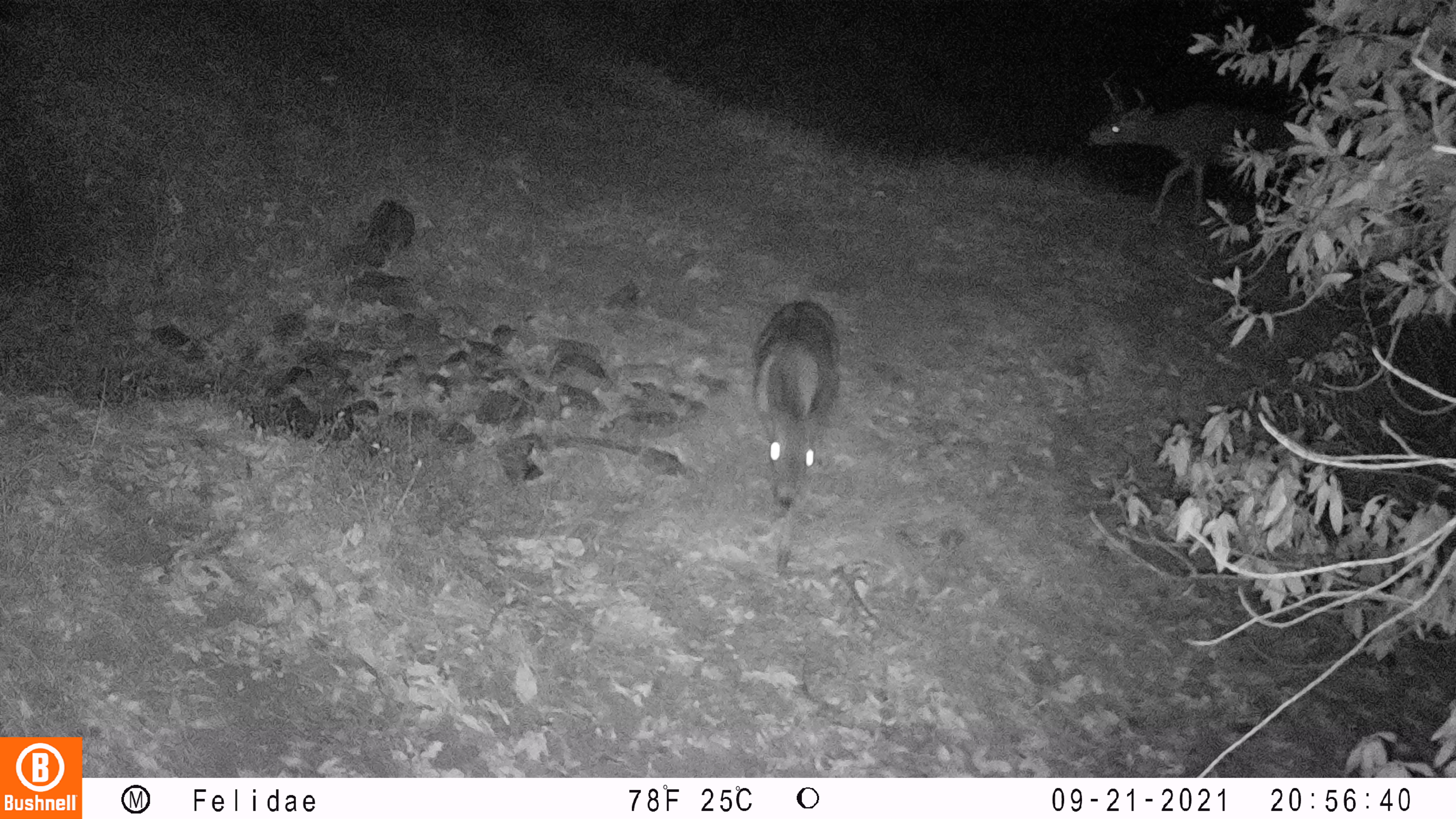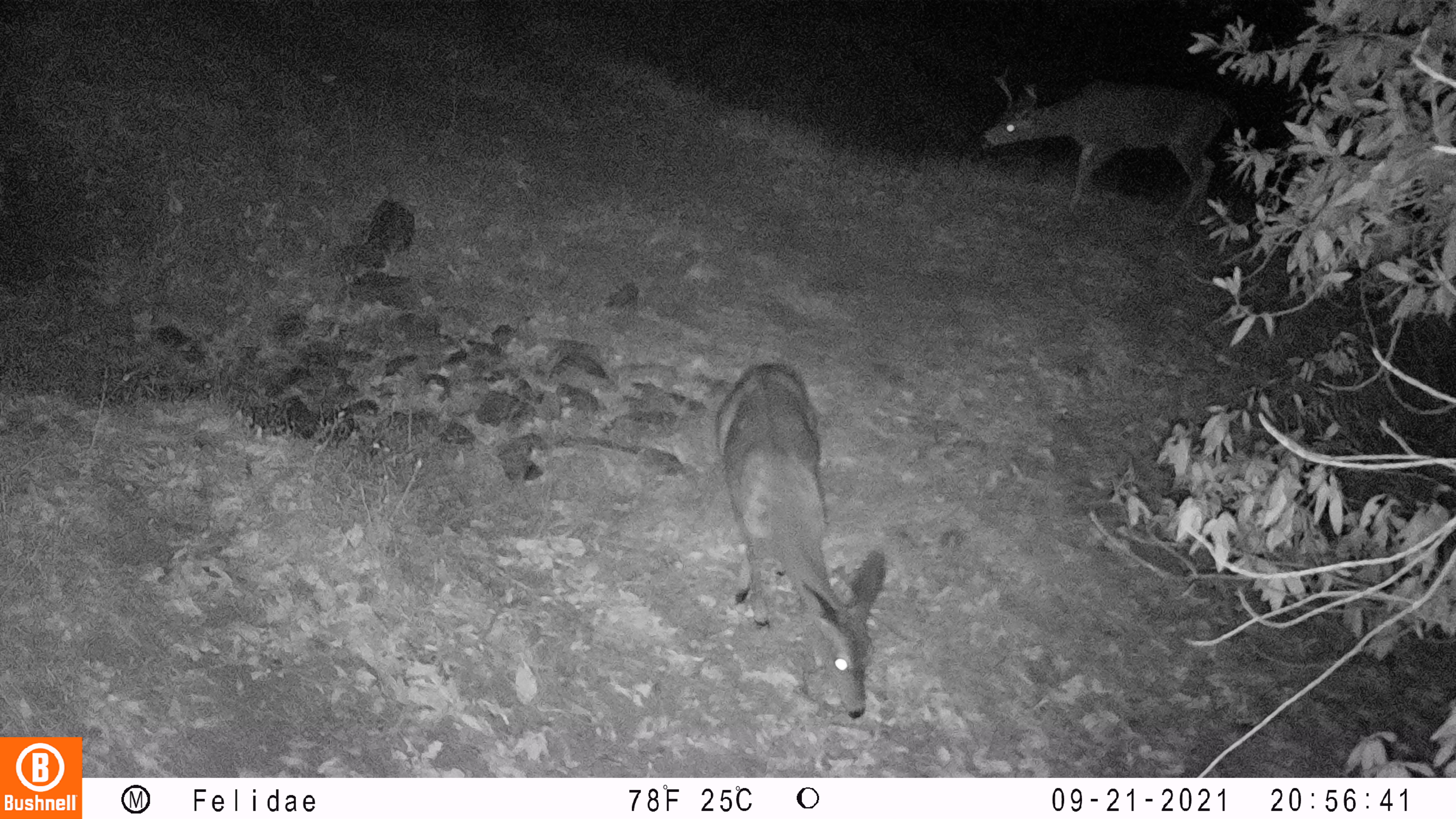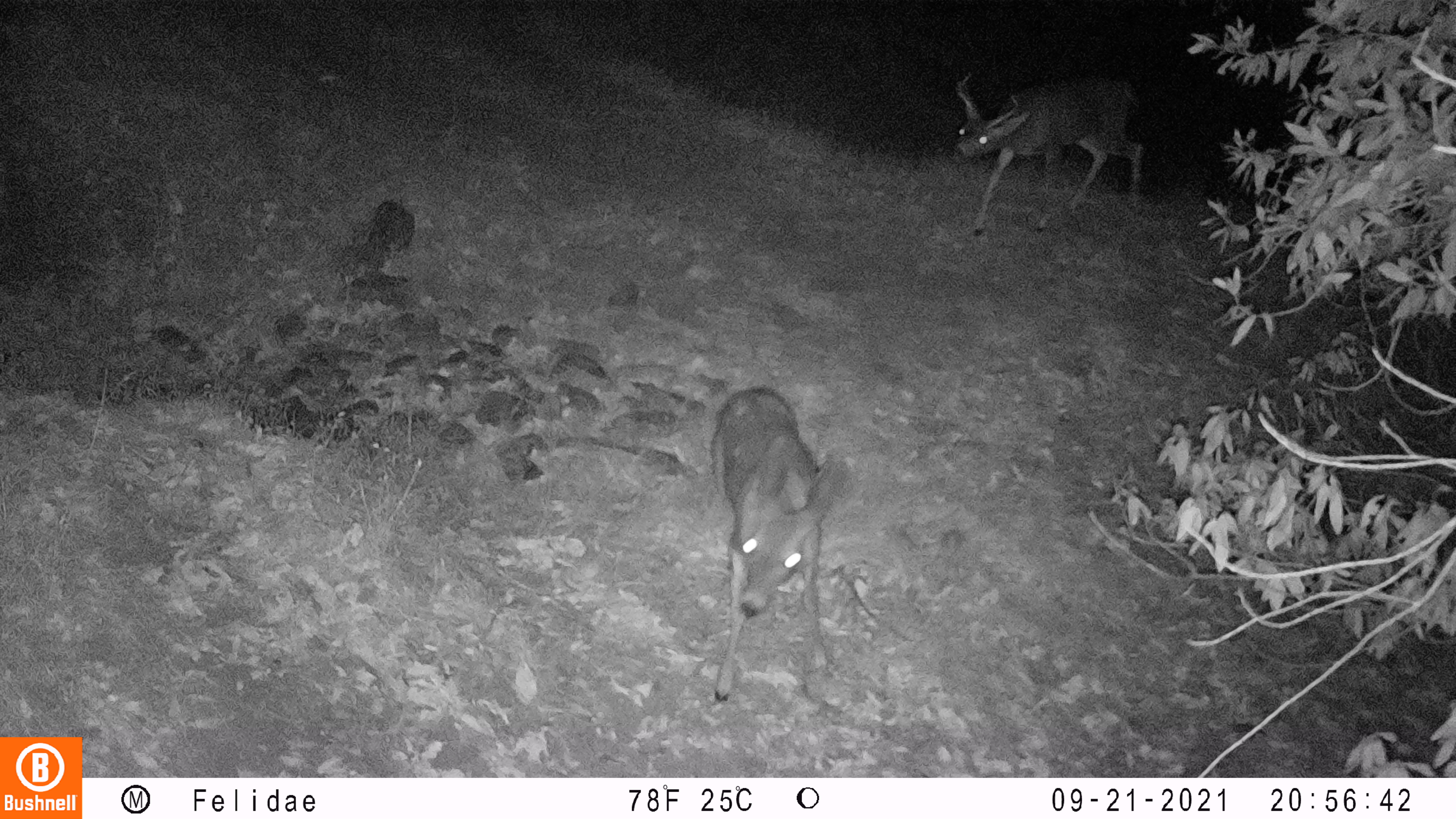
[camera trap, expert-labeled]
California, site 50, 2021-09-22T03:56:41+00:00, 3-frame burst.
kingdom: Animalia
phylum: Chordata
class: Mammalia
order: Artiodactyla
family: Cervidae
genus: Odocoileus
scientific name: Odocoileus hemionus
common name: mule deer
Mule deer (Odocoileus hemionus).